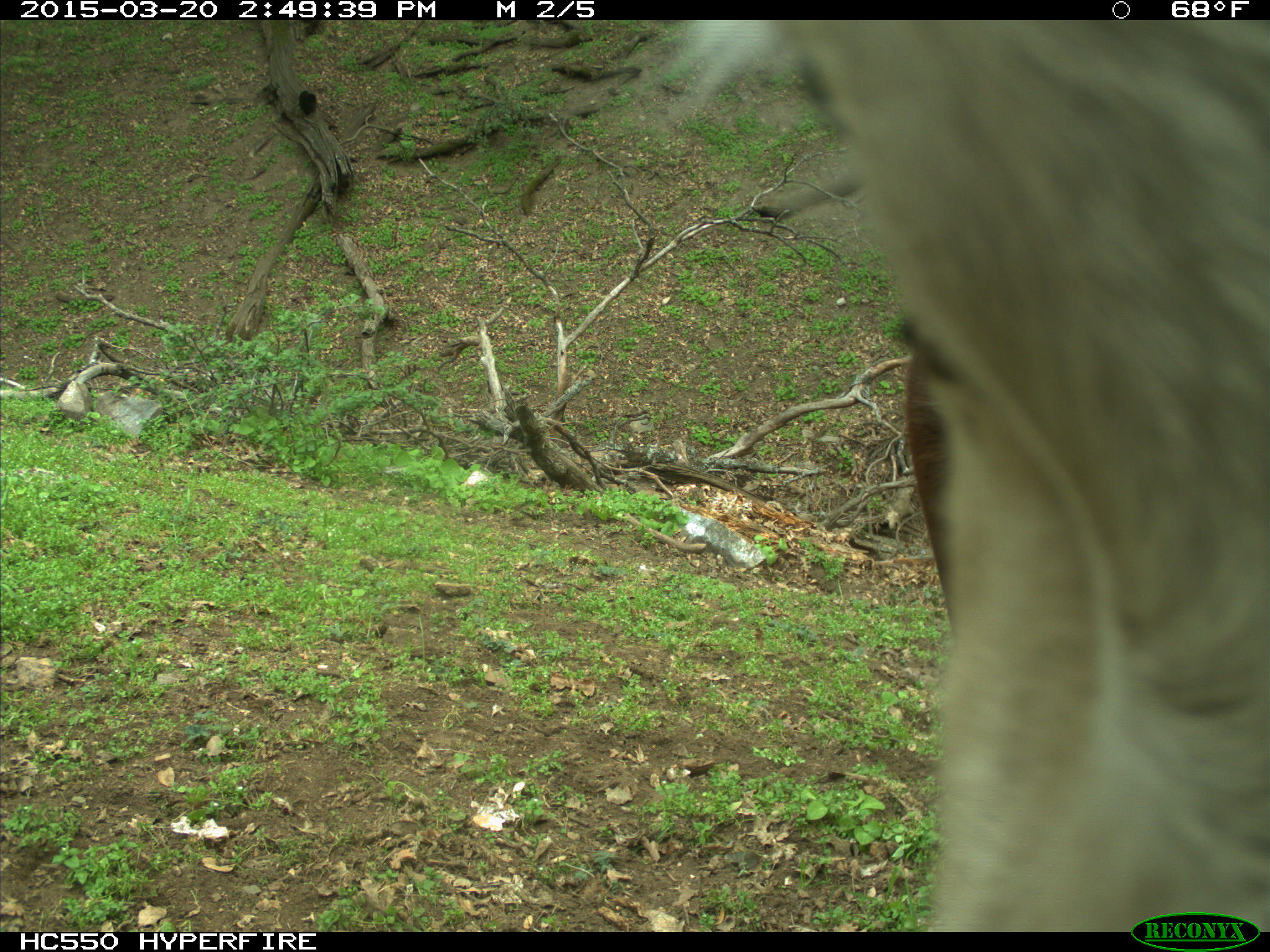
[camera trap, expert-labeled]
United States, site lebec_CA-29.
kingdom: Animalia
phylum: Chordata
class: Mammalia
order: Artiodactyla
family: Bovidae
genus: Bos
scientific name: Bos taurus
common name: domestic cow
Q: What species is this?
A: Bos taurus (domestic cow).